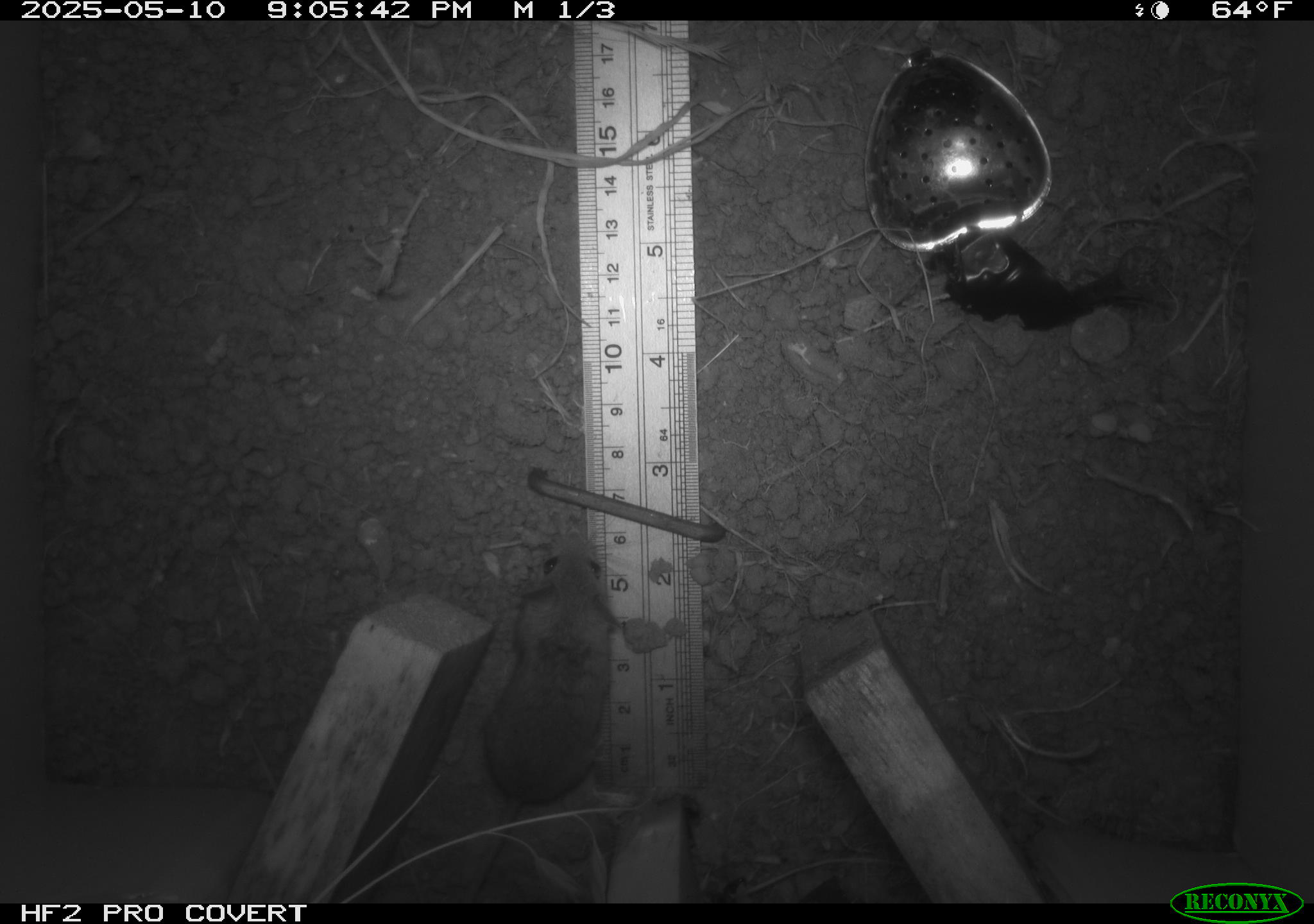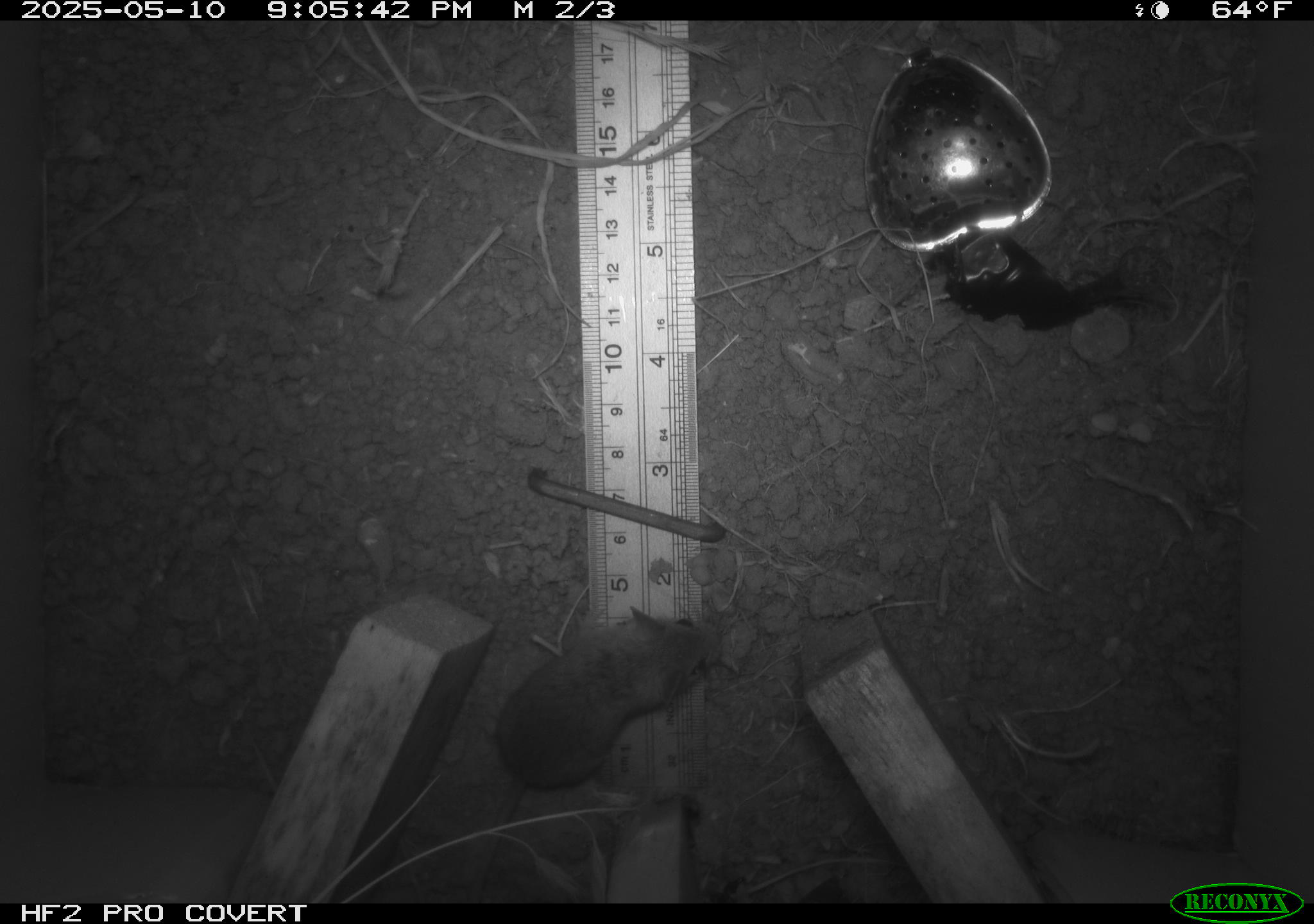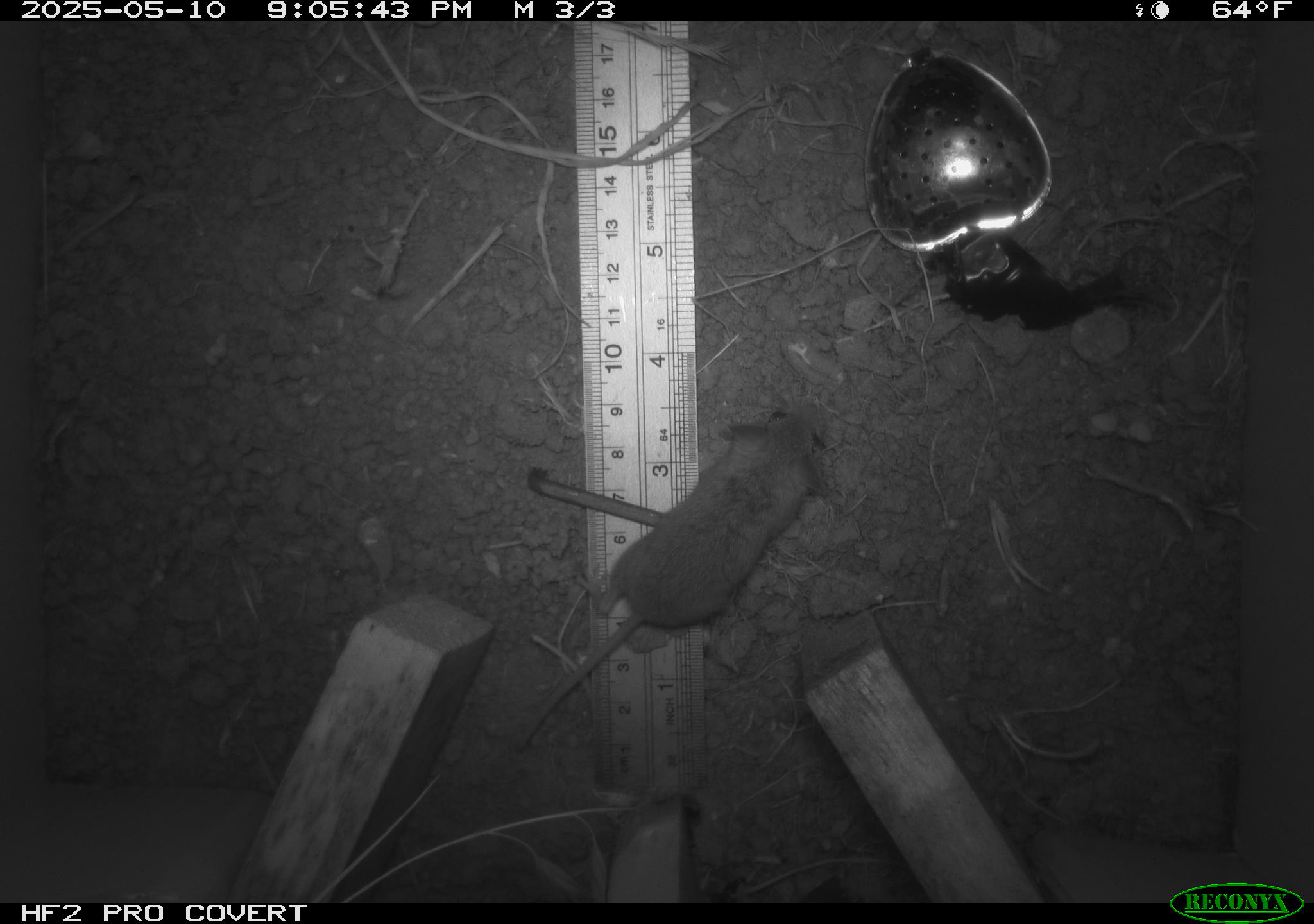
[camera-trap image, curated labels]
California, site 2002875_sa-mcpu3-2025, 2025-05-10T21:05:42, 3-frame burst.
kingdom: Animalia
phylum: Chordata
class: Mammalia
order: Rodentia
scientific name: Rodentia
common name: mouse species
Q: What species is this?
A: Mouse species (Rodentia).